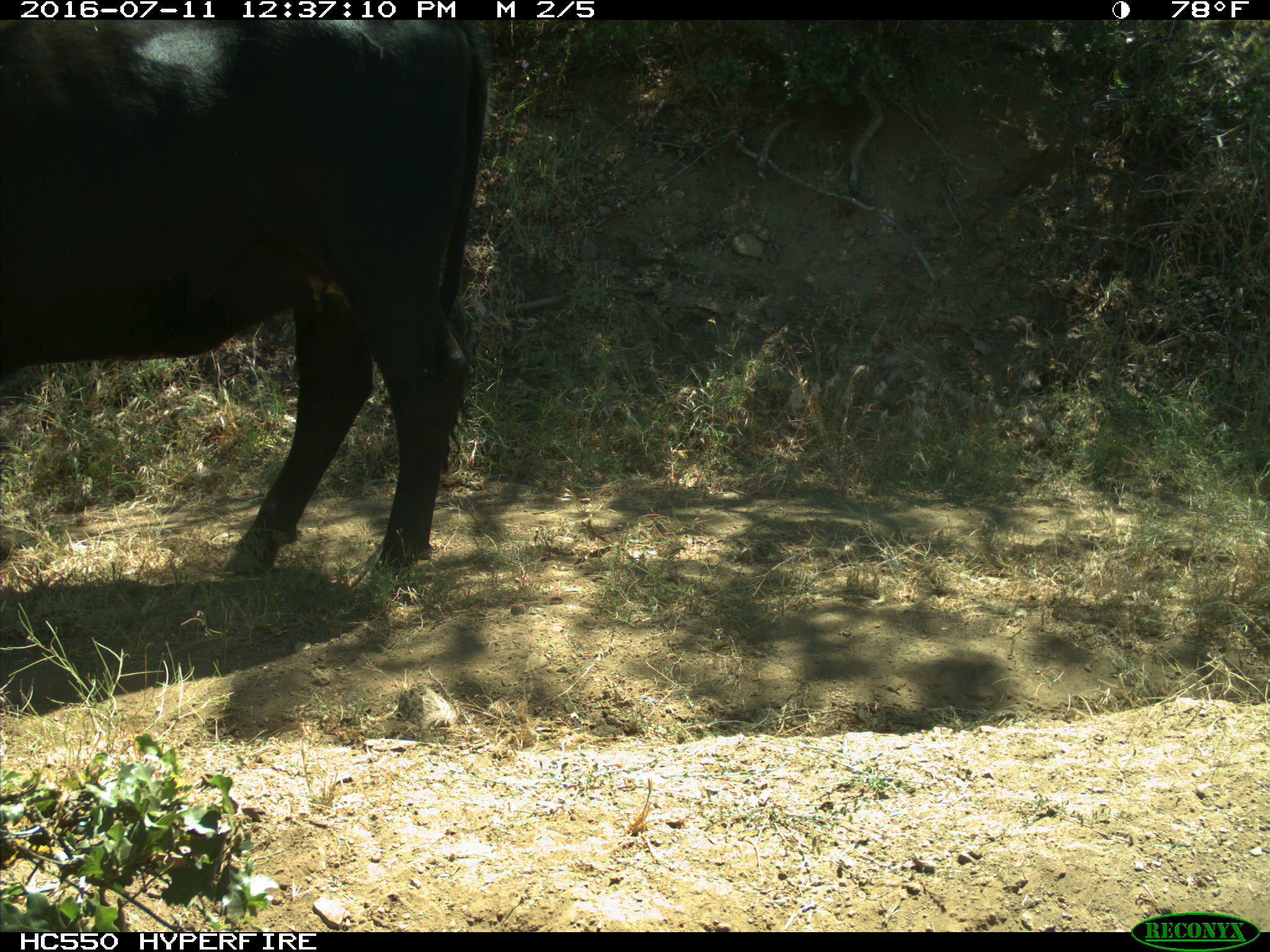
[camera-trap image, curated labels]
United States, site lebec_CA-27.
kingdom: Animalia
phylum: Chordata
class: Mammalia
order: Artiodactyla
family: Bovidae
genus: Bos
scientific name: Bos taurus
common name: domestic cow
Bos taurus (domestic cow).